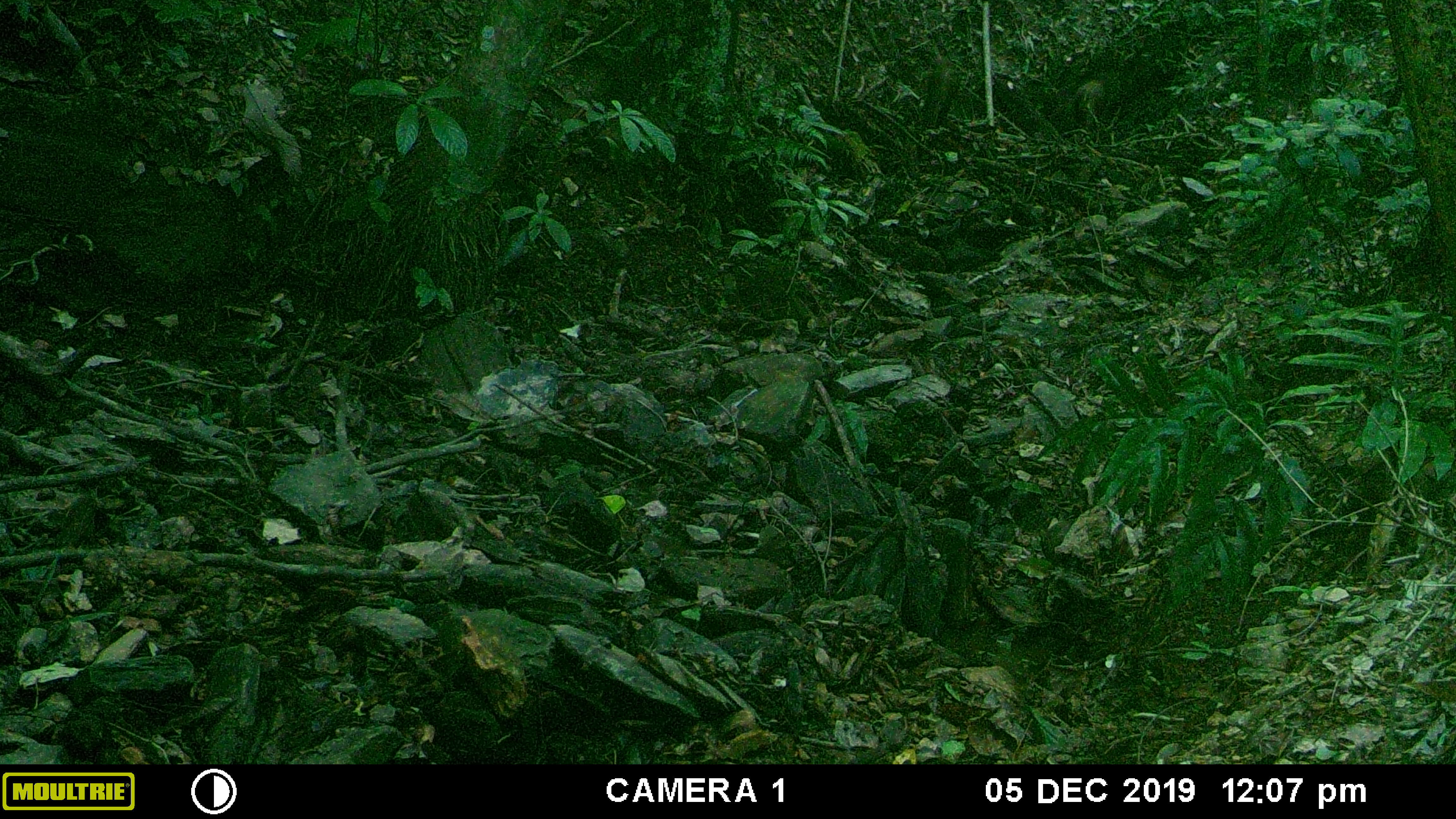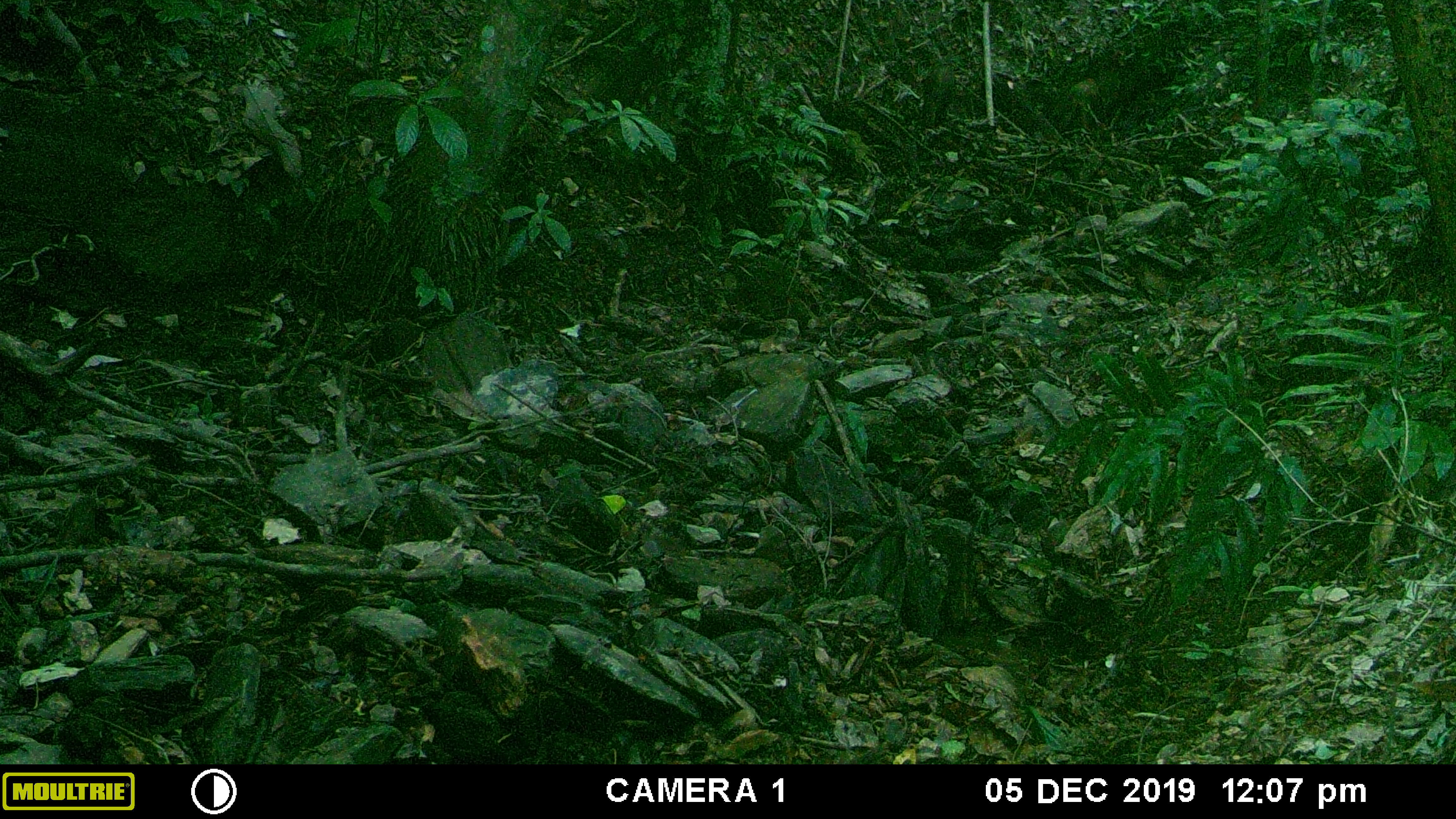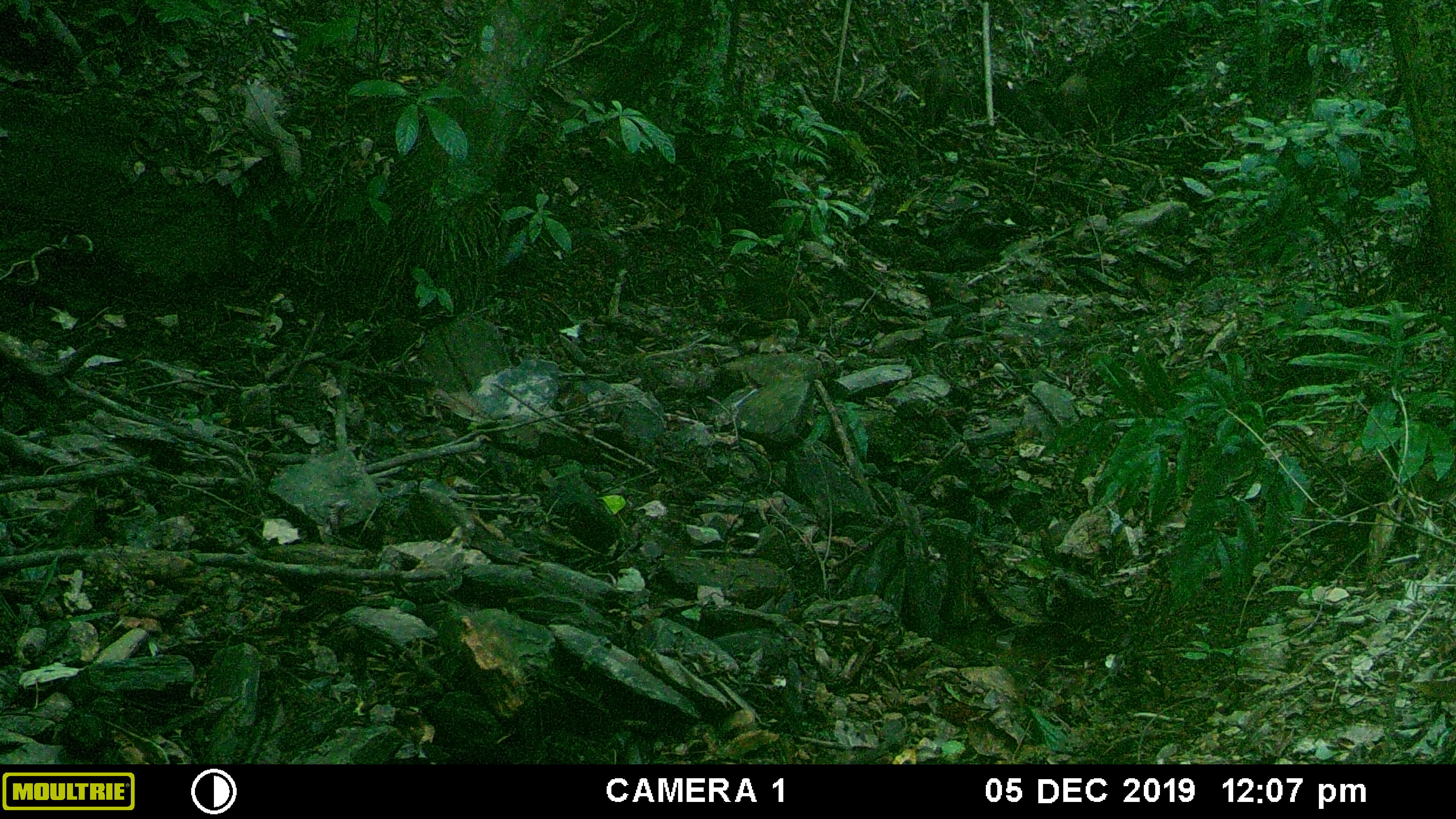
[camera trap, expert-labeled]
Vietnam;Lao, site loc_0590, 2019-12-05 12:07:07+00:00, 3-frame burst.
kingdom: Animalia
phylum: Chordata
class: Mammalia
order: Artiodactyla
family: Suidae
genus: Sus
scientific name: Sus scrofa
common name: eurasian wild pig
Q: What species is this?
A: Eurasian wild pig (Sus scrofa).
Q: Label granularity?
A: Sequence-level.